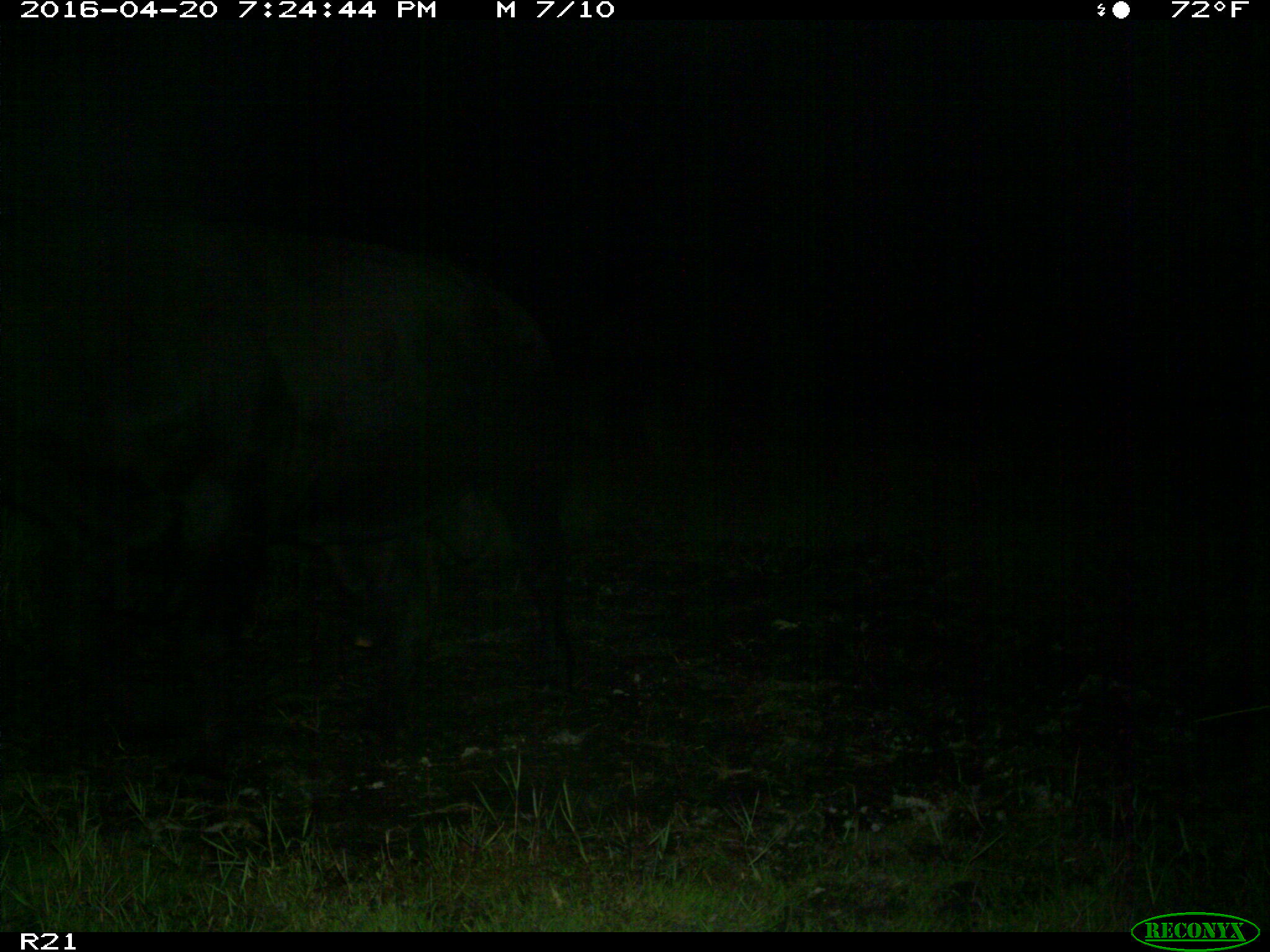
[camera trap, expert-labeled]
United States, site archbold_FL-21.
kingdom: Animalia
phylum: Chordata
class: Mammalia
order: Artiodactyla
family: Bovidae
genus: Bos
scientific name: Bos taurus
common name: domestic cow